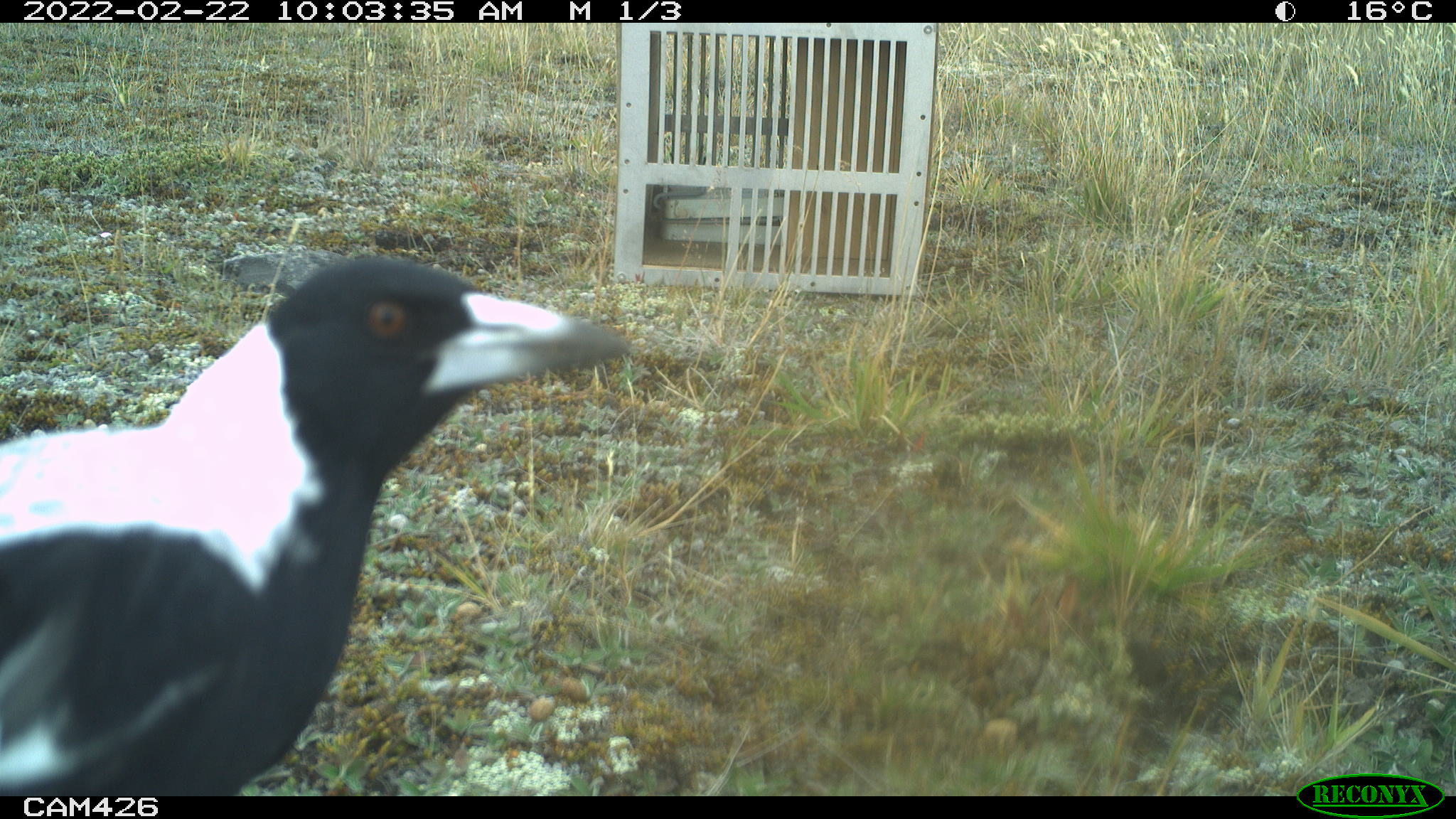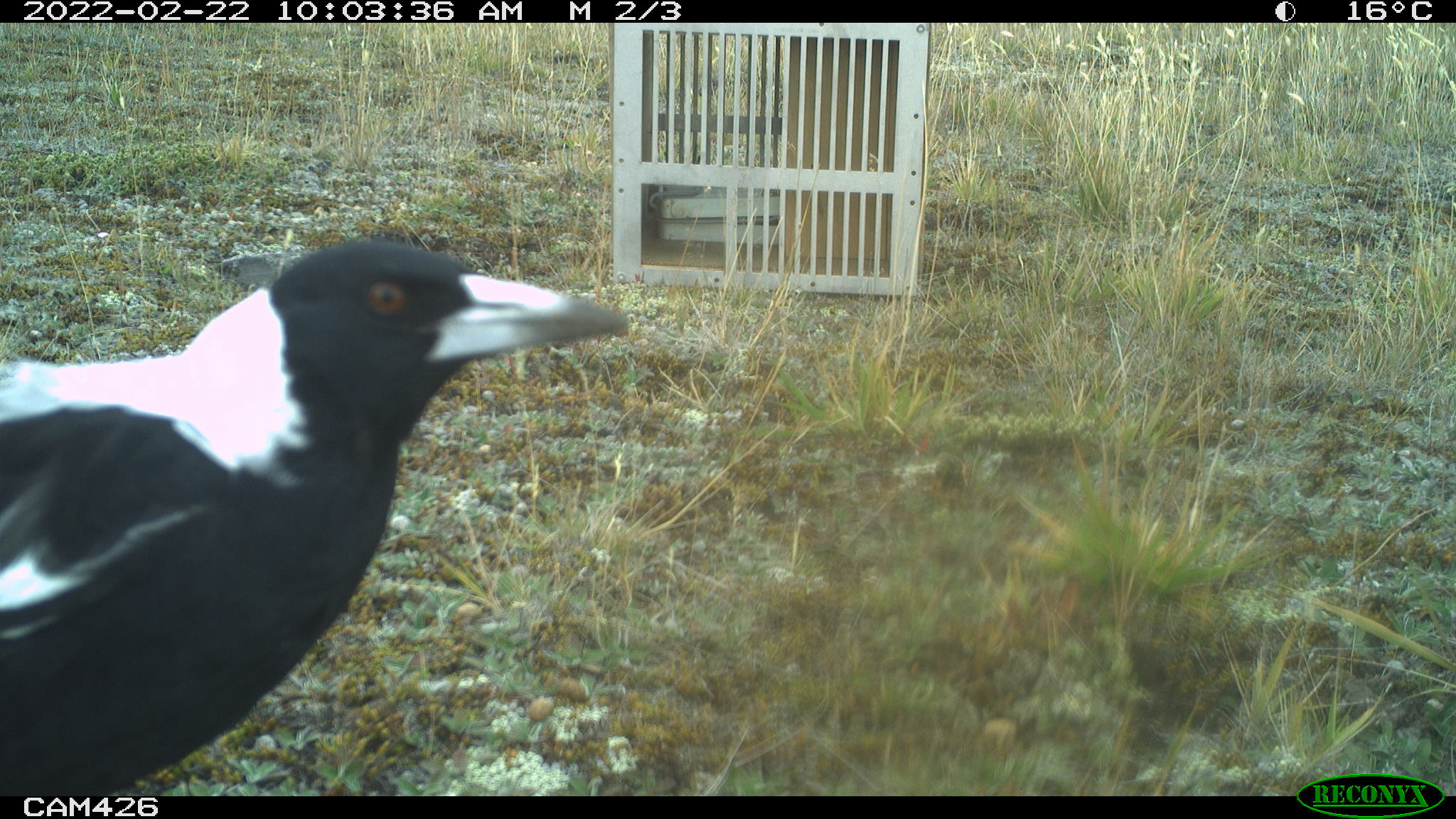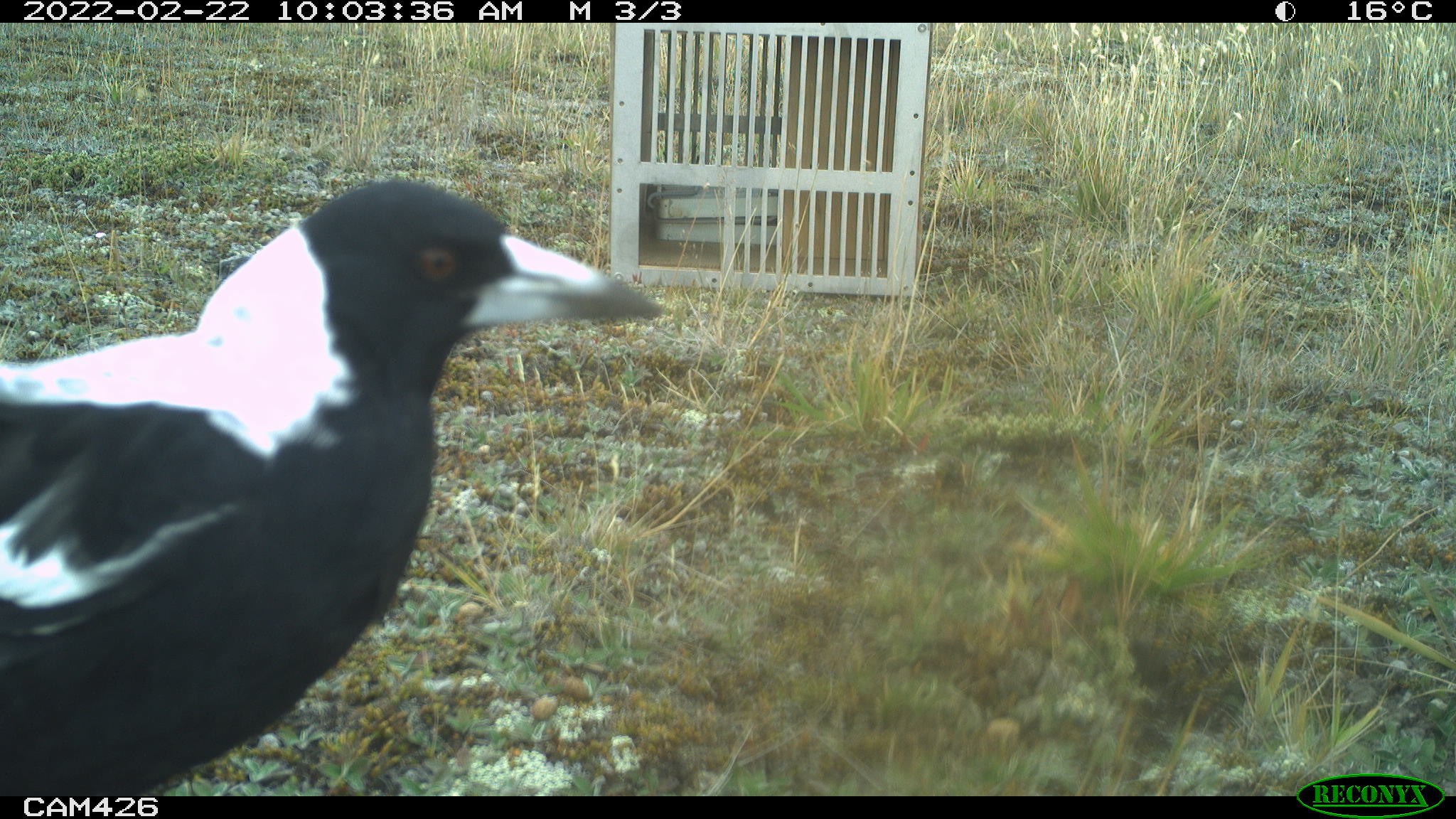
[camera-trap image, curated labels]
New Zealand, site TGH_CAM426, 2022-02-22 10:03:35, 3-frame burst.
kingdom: Animalia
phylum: Chordata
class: Aves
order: Passeriformes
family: Artamidae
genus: Gymnorhina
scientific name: Gymnorhina tibicen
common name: australian magpie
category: magpie